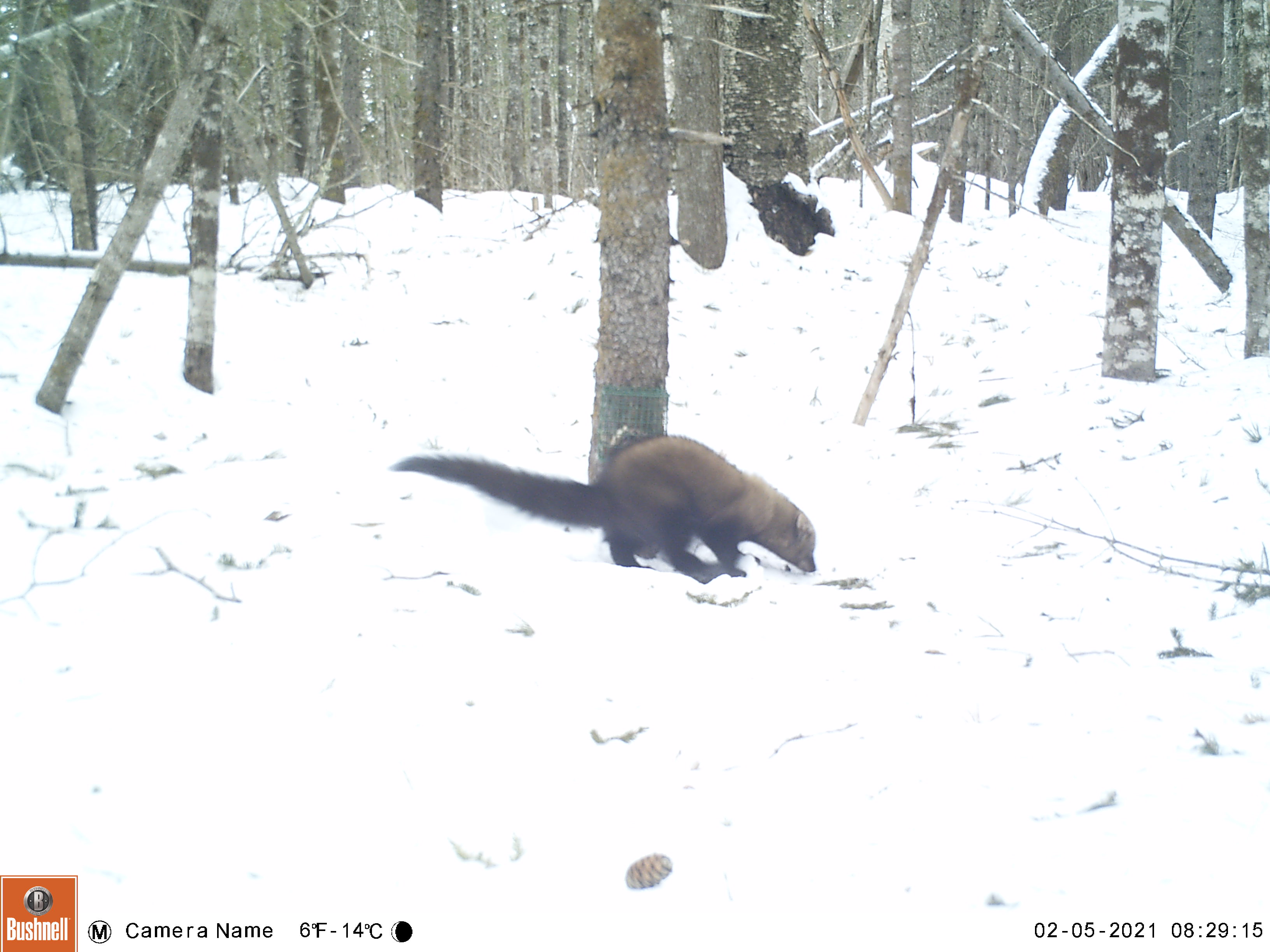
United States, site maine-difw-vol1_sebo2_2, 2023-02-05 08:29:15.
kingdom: Animalia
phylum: Chordata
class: Mammalia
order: Carnivora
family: Mustelidae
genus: Pekania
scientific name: Pekania pennanti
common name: fisher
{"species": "fisher (Pekania pennanti)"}